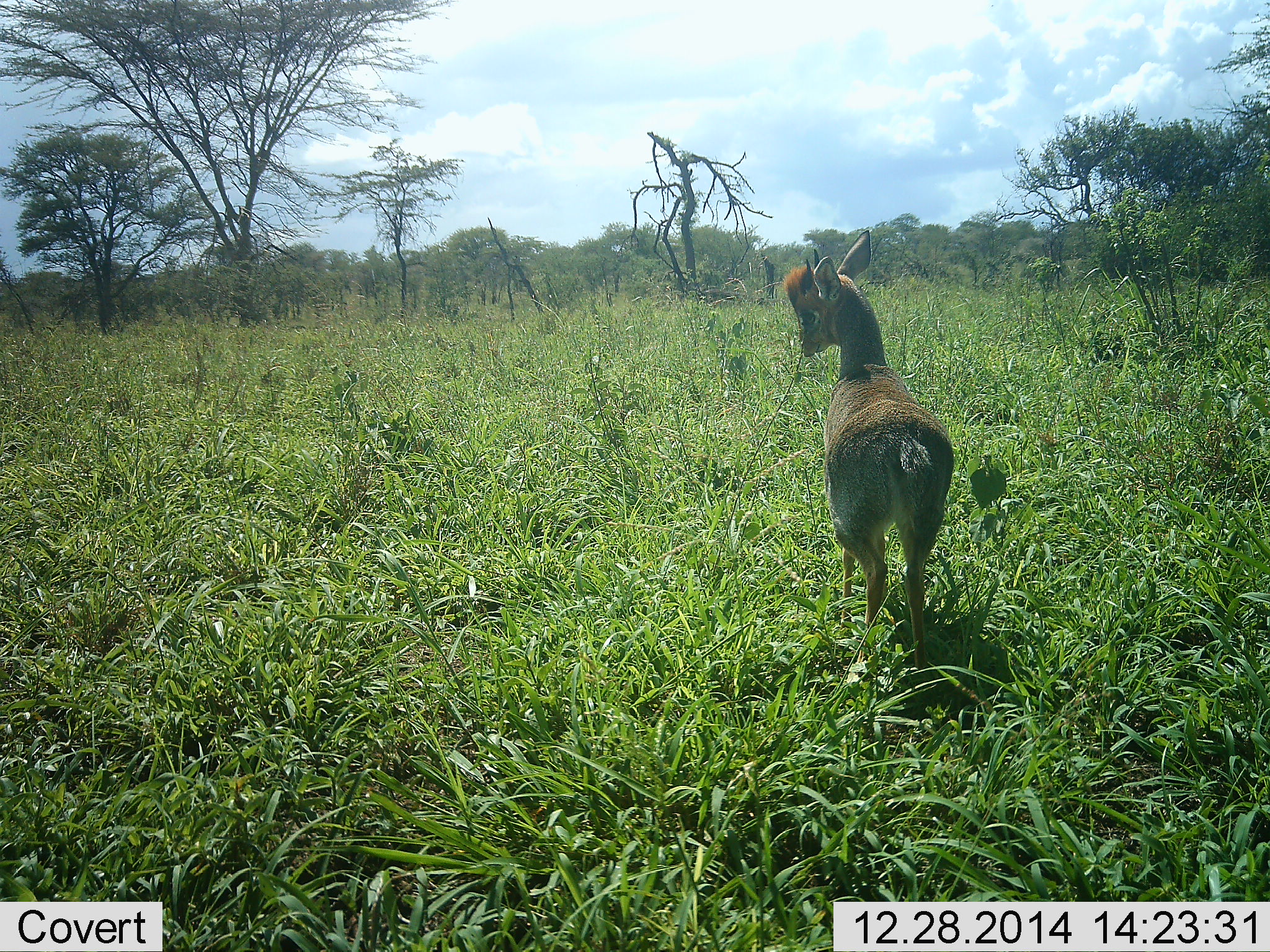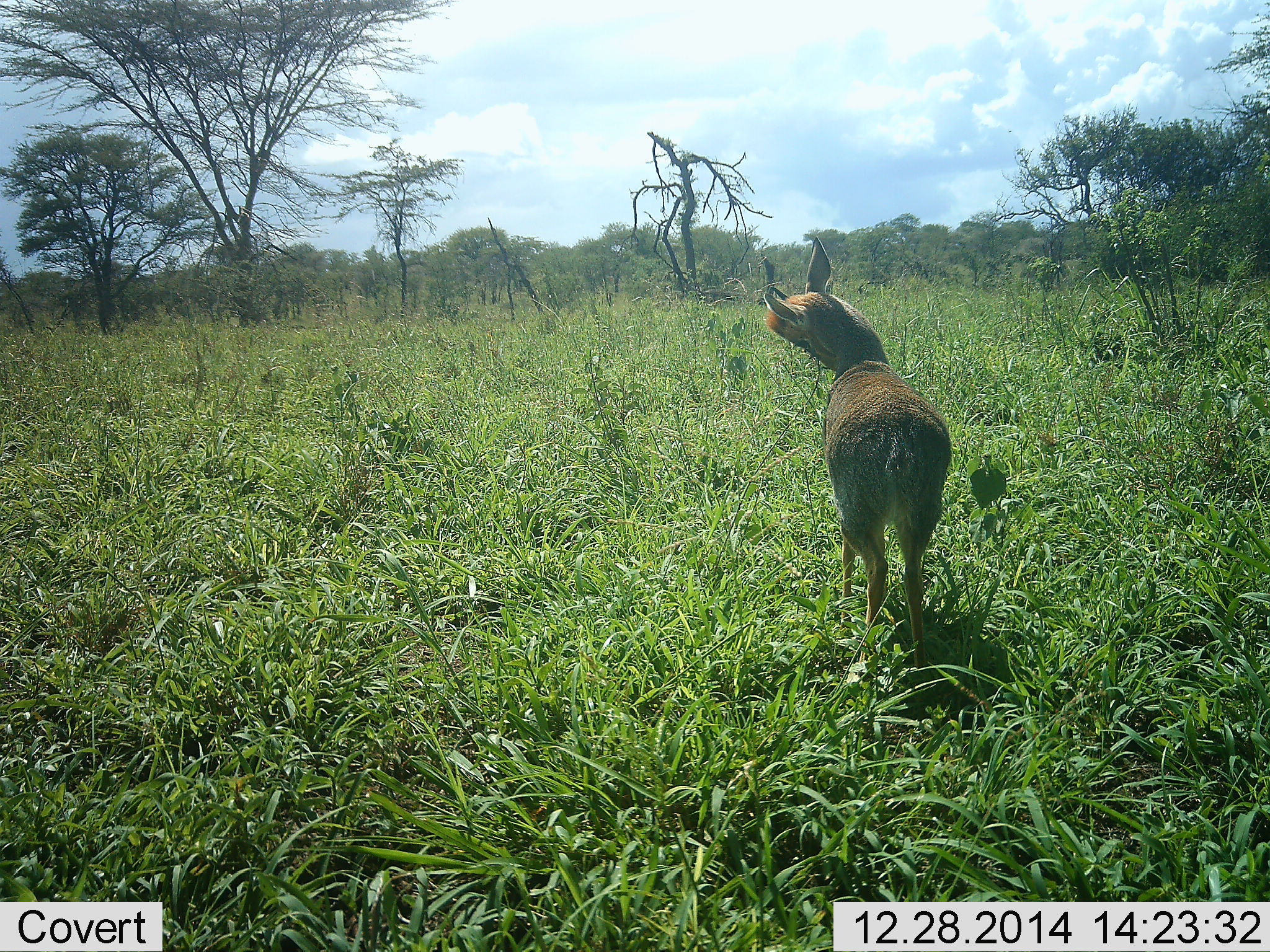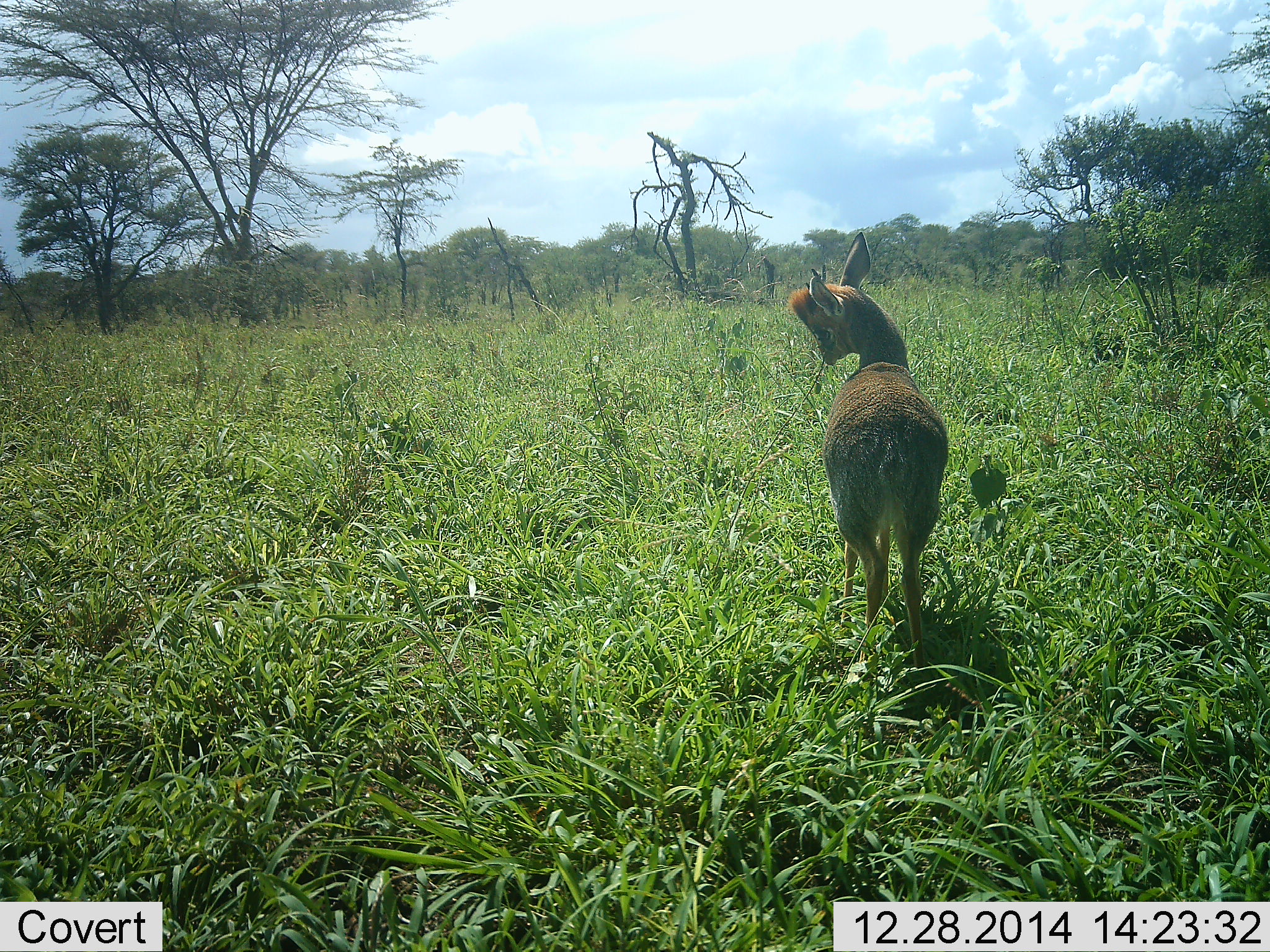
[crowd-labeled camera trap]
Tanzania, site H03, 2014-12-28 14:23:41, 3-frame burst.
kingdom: Animalia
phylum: Chordata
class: Mammalia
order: Artiodactyla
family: Bovidae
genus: Madoqua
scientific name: Madoqua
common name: dikdik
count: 1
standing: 60%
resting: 0%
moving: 10%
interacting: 10%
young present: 10%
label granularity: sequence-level